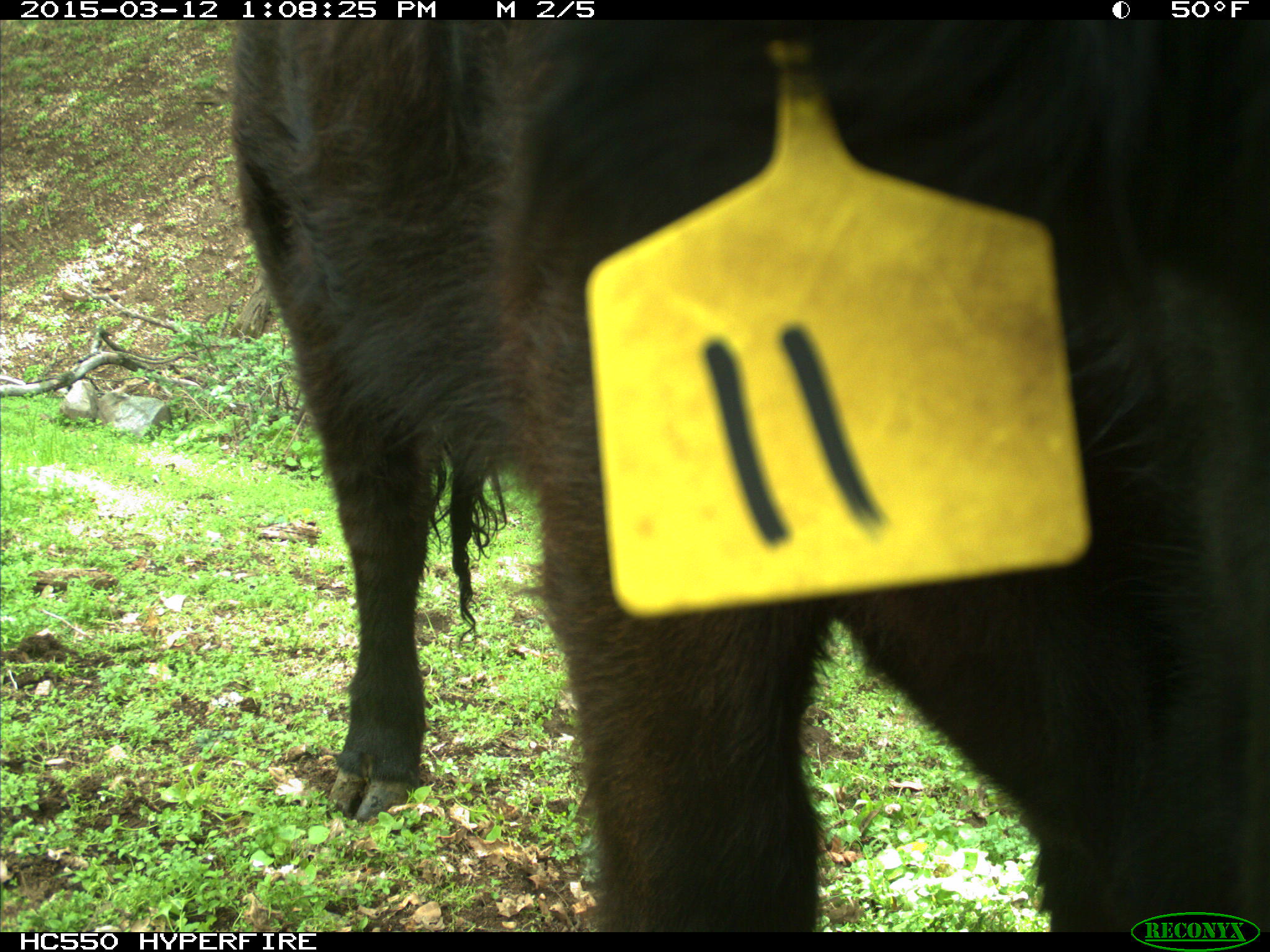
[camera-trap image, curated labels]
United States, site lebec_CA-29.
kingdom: Animalia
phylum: Chordata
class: Mammalia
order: Artiodactyla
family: Bovidae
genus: Bos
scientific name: Bos taurus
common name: domestic cow